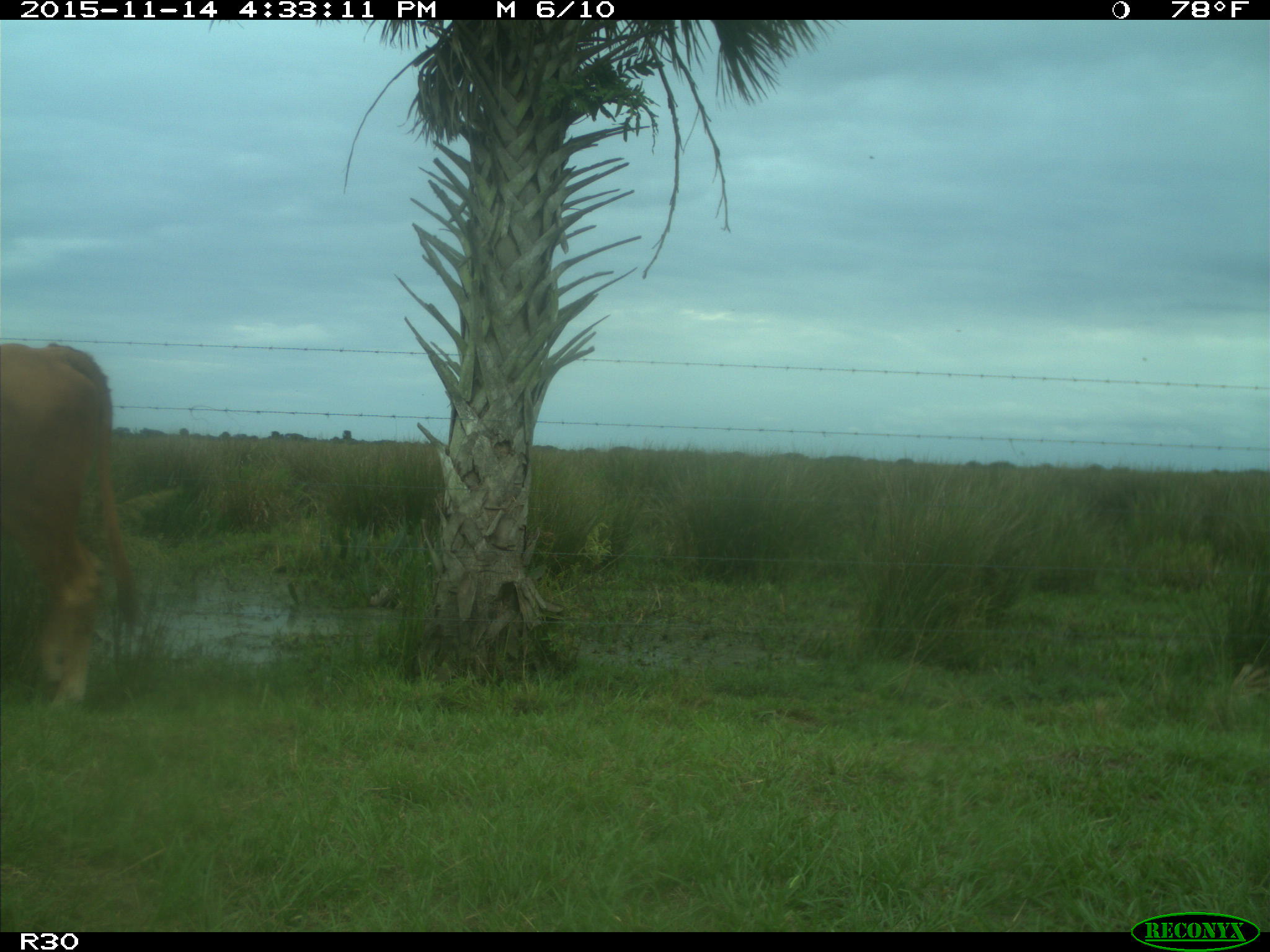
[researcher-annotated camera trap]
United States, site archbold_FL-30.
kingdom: Animalia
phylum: Chordata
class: Mammalia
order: Artiodactyla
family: Bovidae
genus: Bos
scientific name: Bos taurus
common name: domestic cow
Bos taurus (domestic cow).